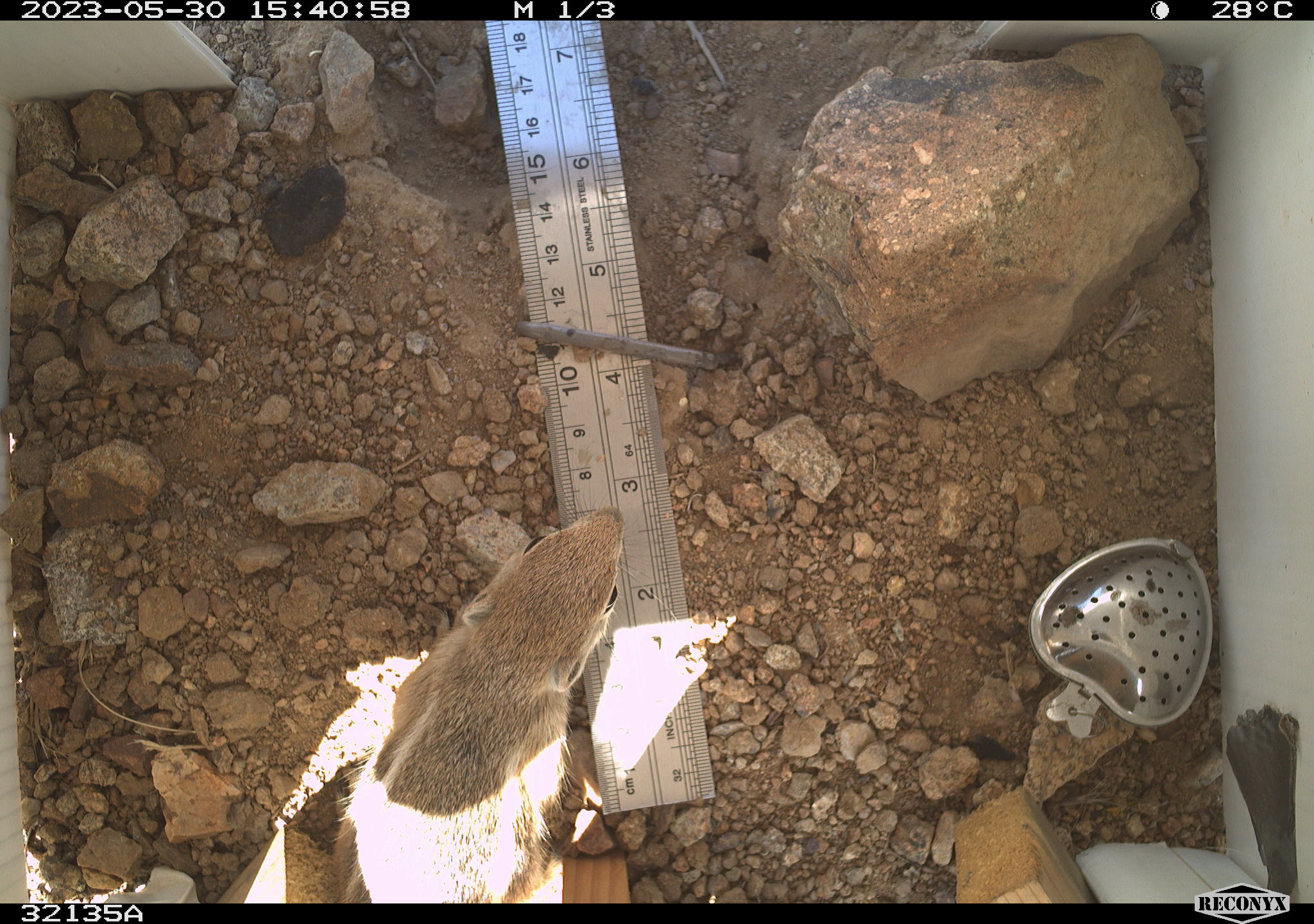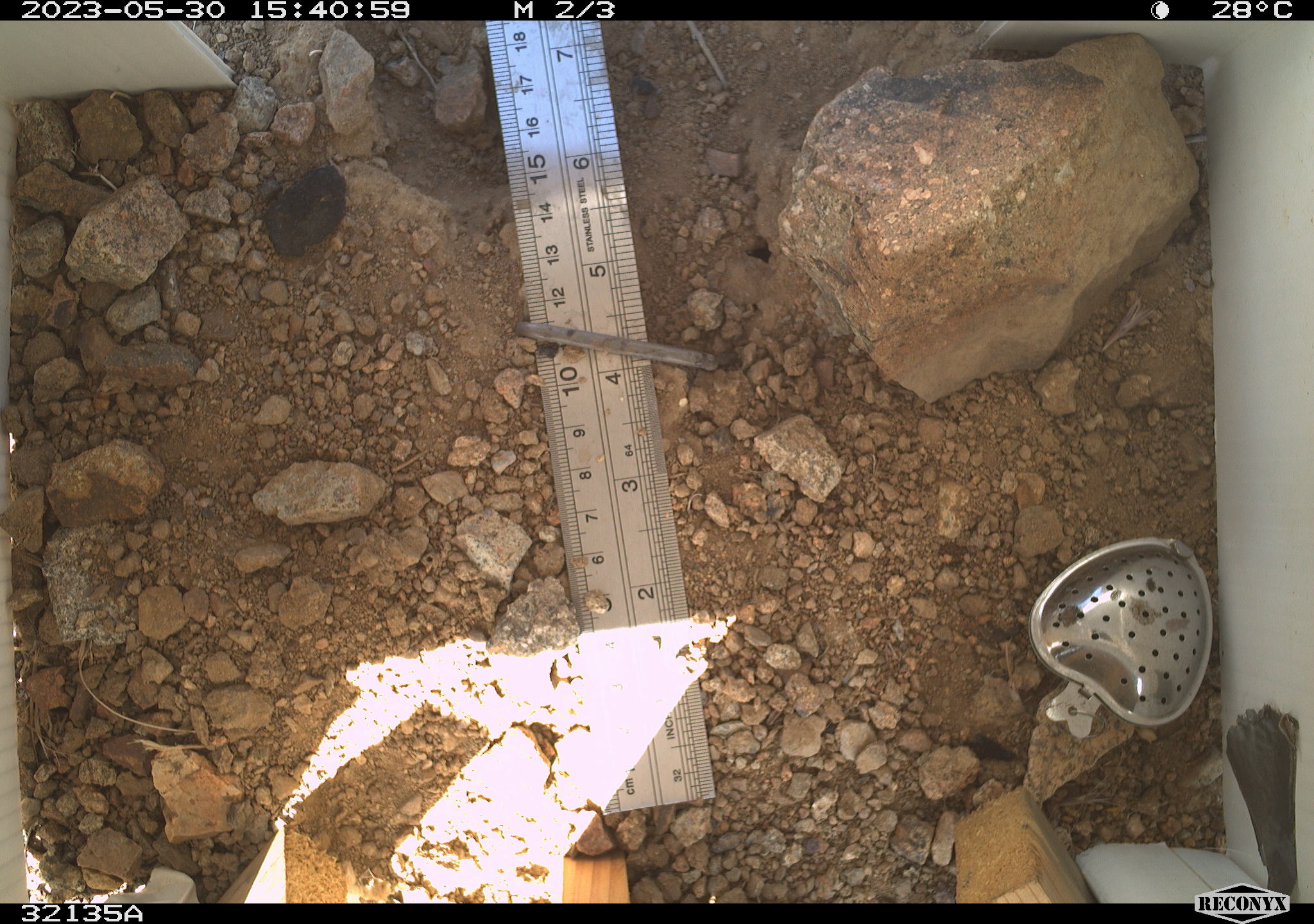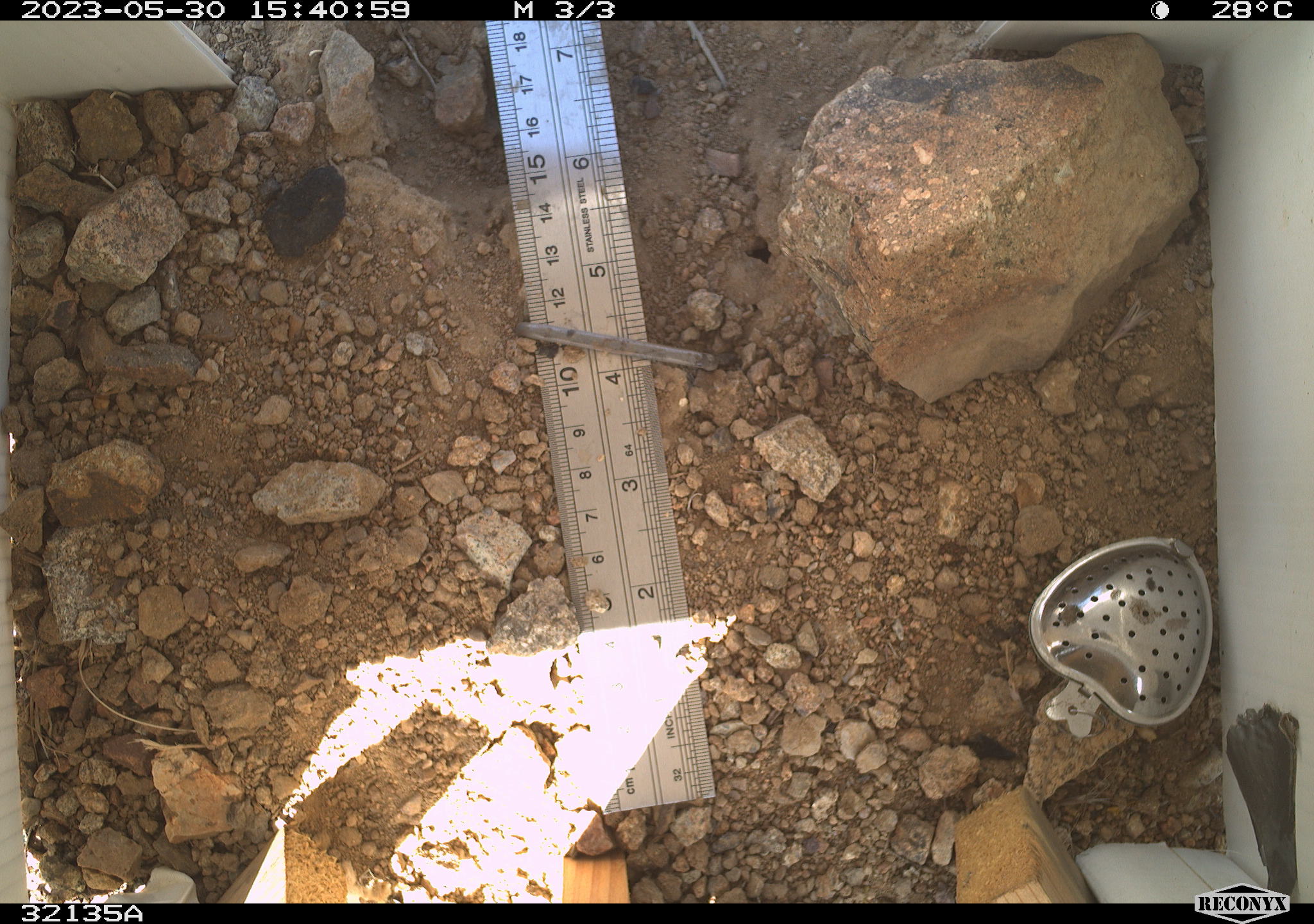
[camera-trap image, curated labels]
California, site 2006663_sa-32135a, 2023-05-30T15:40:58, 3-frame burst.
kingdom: Animalia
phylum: Chordata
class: Mammalia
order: Rodentia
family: Sciuridae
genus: Ammospermophilus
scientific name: Ammospermophilus leucurus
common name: white-tailed antelope squirrel